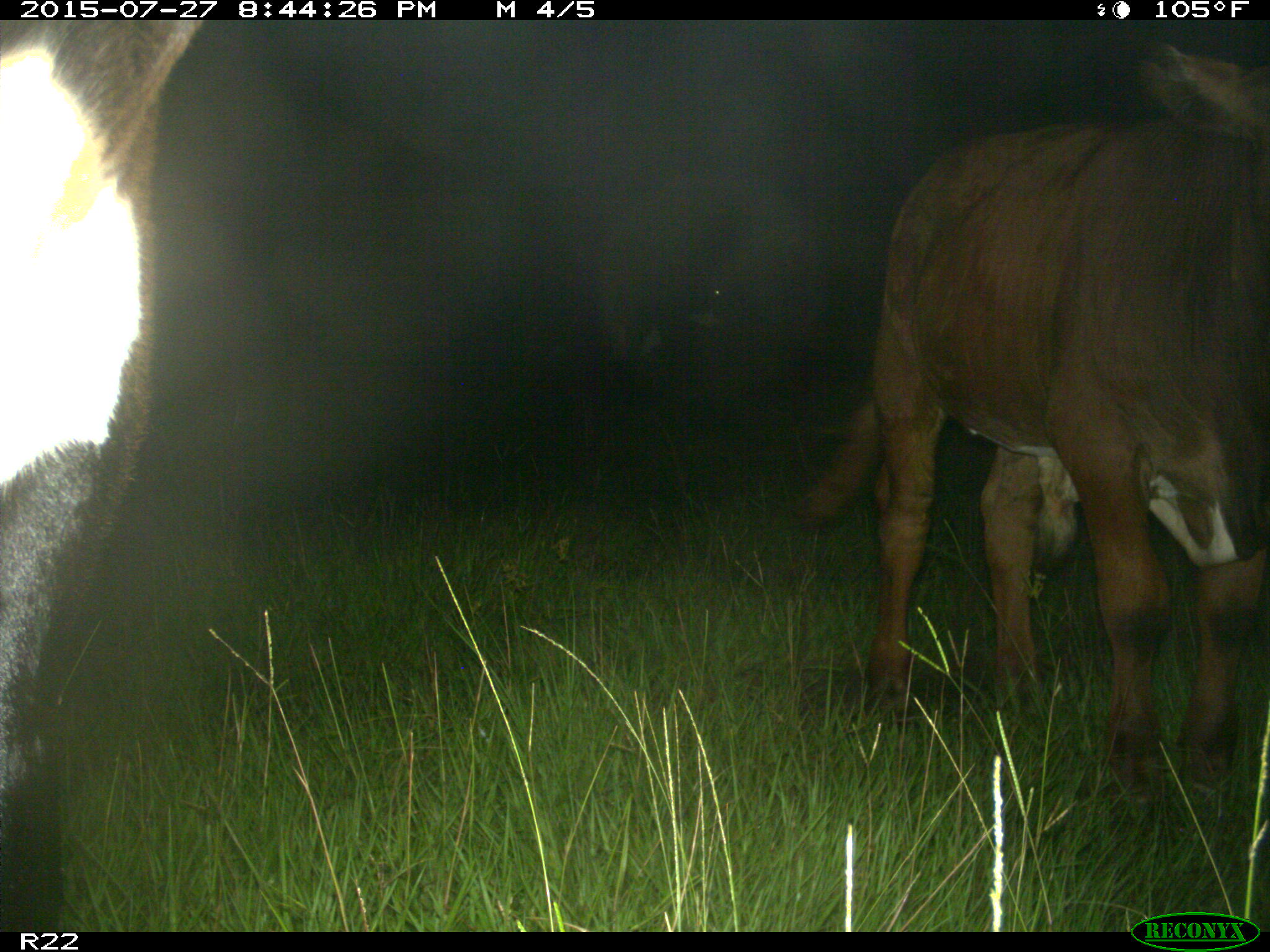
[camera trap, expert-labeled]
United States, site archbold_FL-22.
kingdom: Animalia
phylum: Chordata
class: Mammalia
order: Artiodactyla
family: Bovidae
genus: Bos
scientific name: Bos taurus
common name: domestic cow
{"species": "Bos taurus (domestic cow)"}